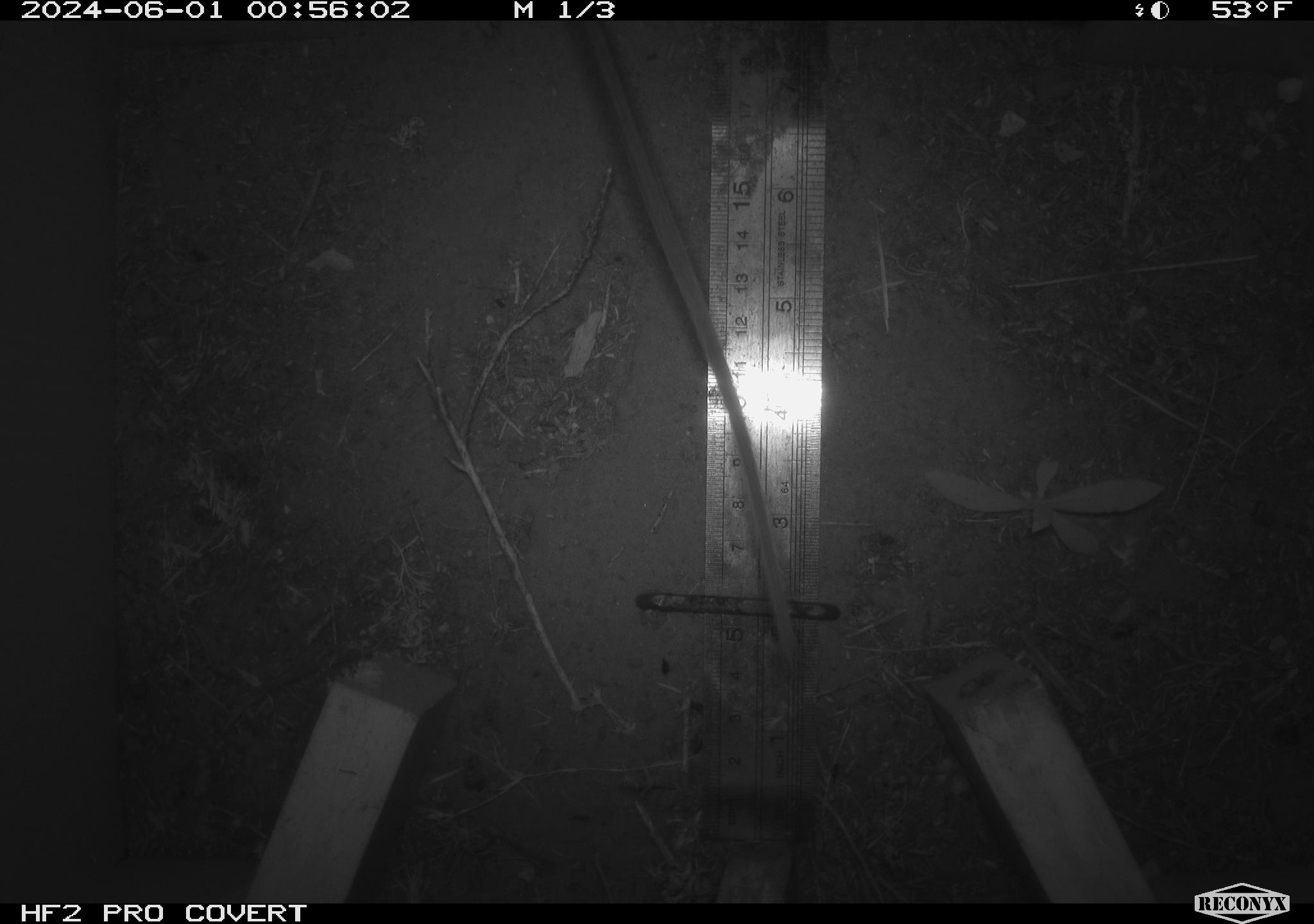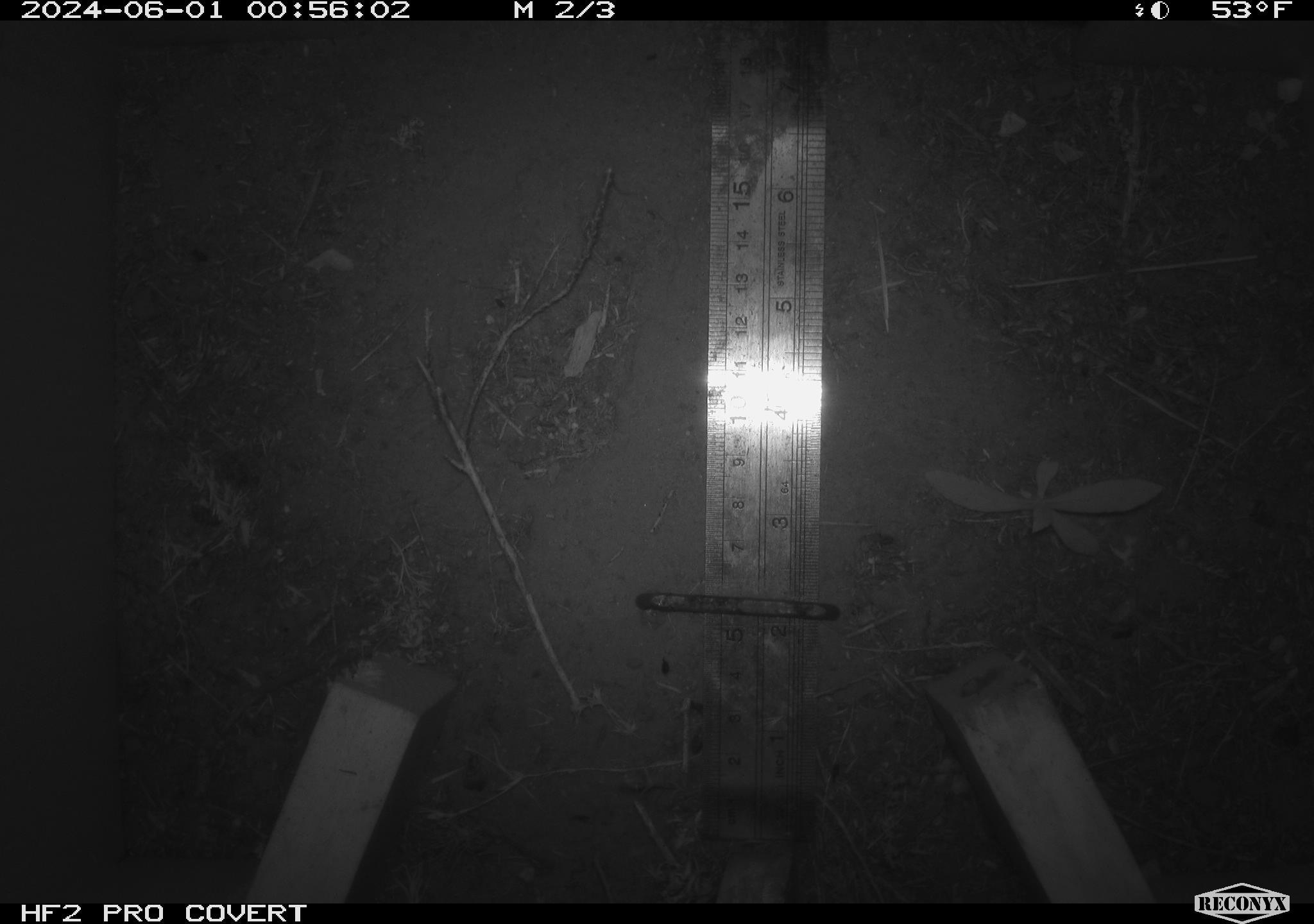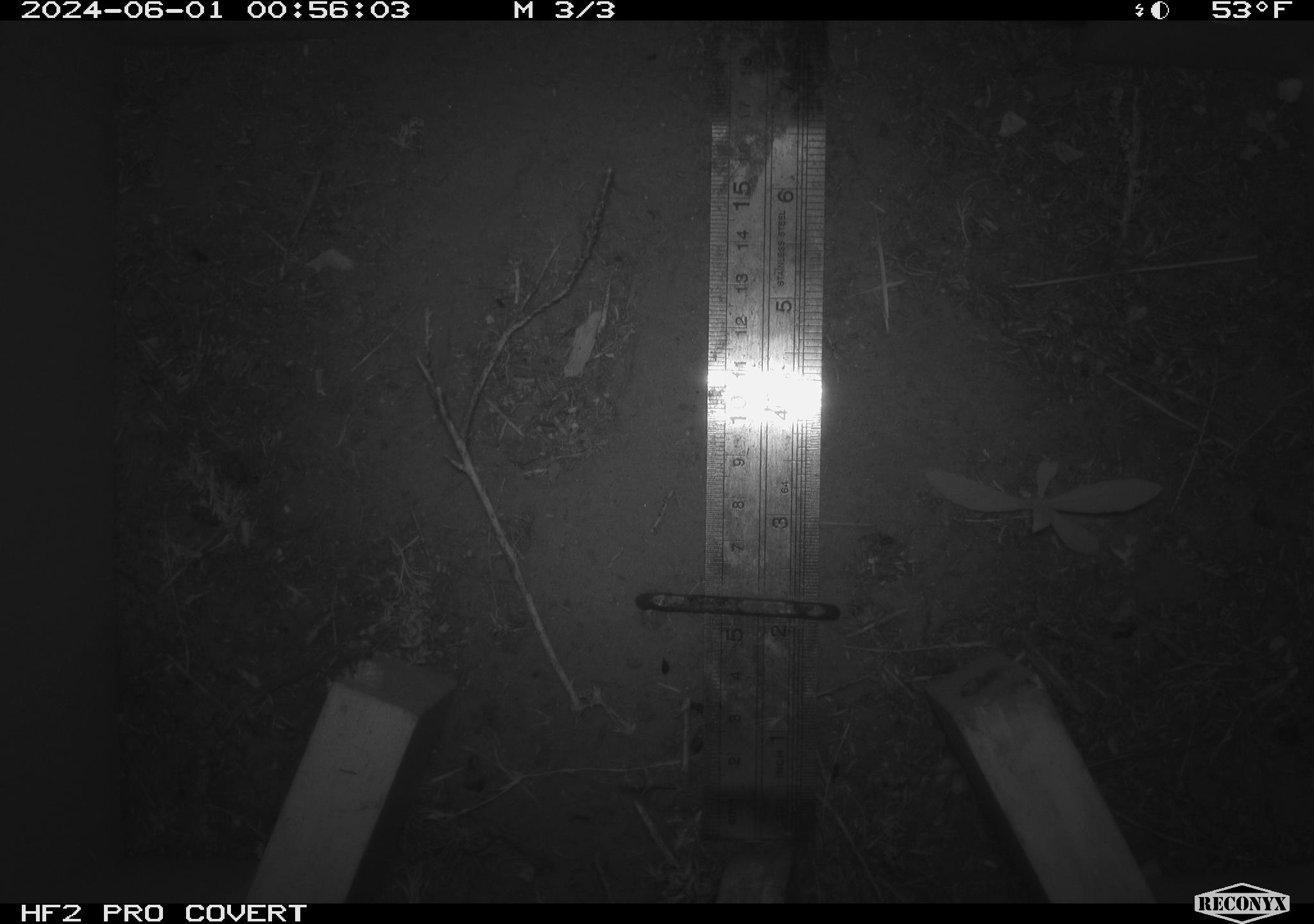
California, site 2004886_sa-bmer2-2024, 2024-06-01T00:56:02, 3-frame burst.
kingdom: Animalia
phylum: Chordata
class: Mammalia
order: Rodentia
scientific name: Rodentia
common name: mouse species